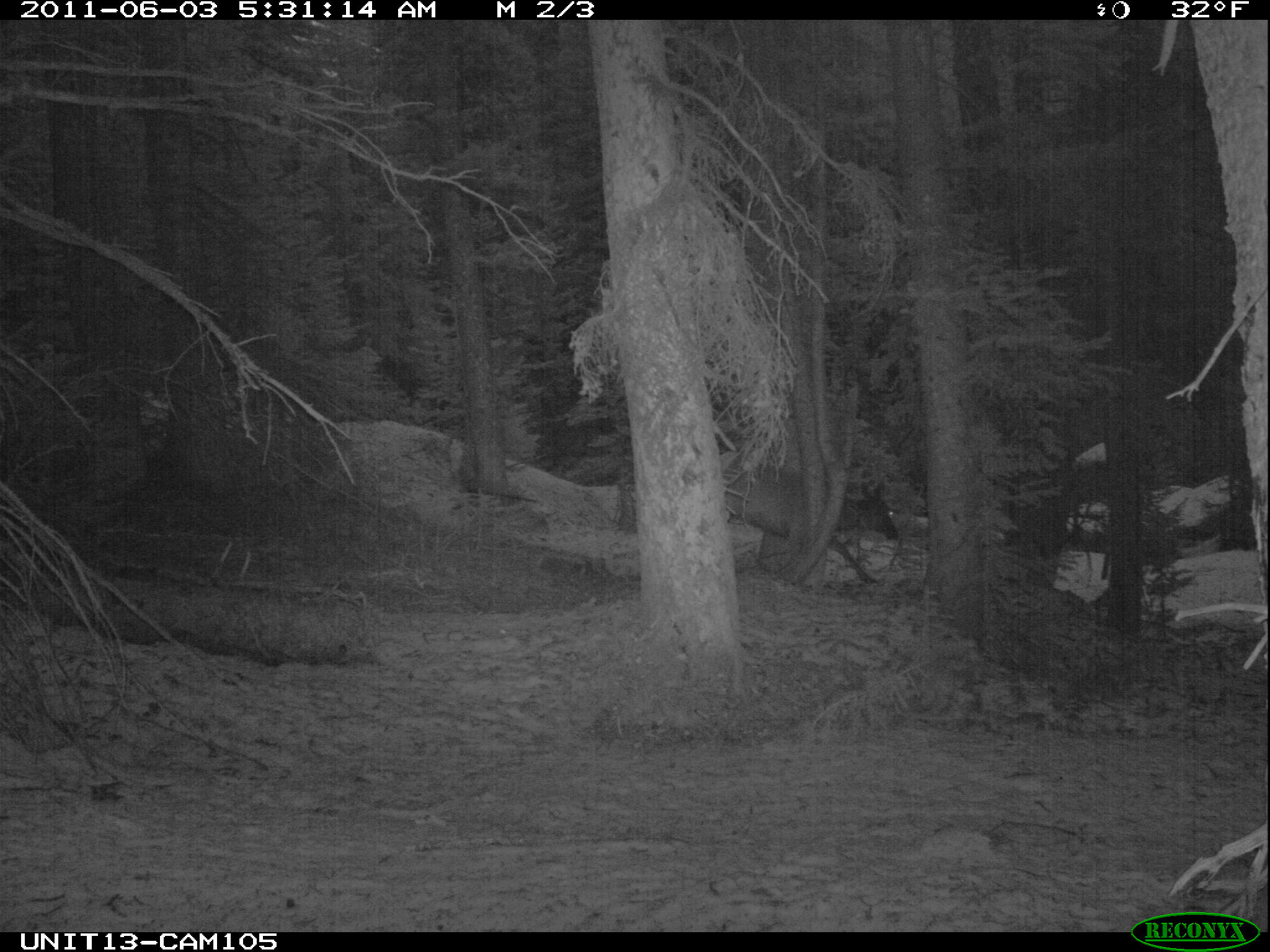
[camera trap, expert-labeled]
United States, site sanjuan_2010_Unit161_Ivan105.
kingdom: Animalia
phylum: Chordata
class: Mammalia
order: Artiodactyla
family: Cervidae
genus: Cervus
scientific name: Cervus elaphus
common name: red deer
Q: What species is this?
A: Cervus elaphus (red deer).